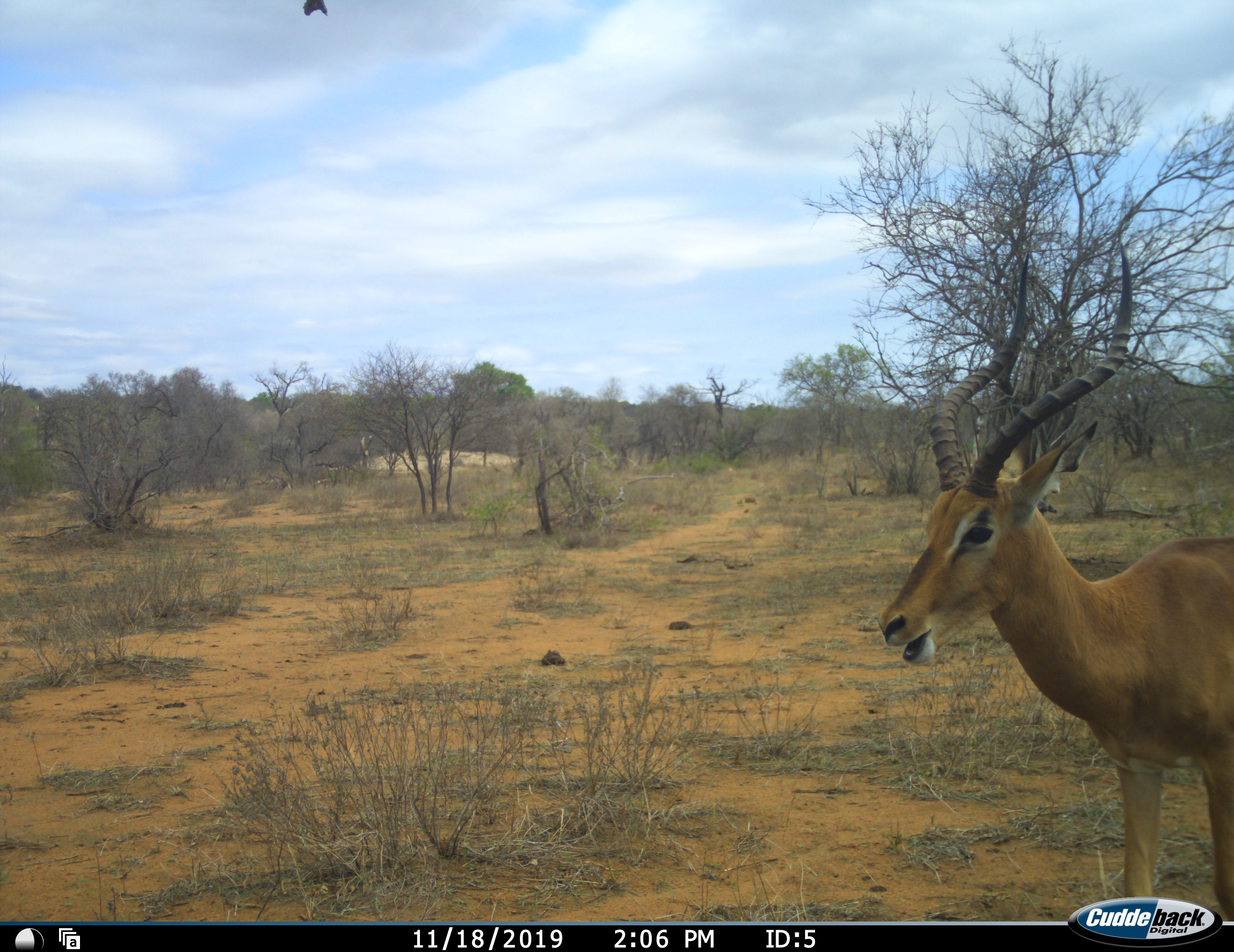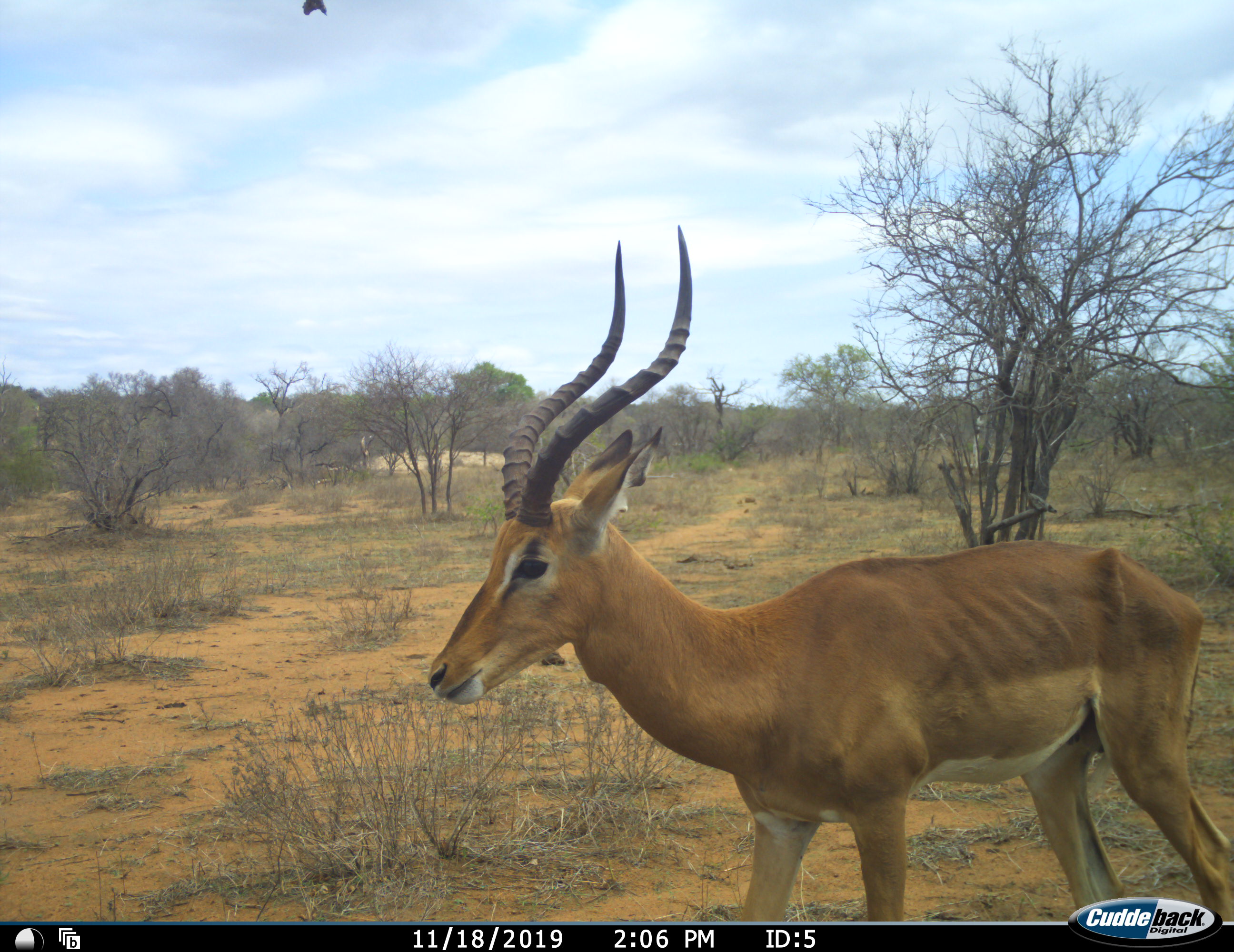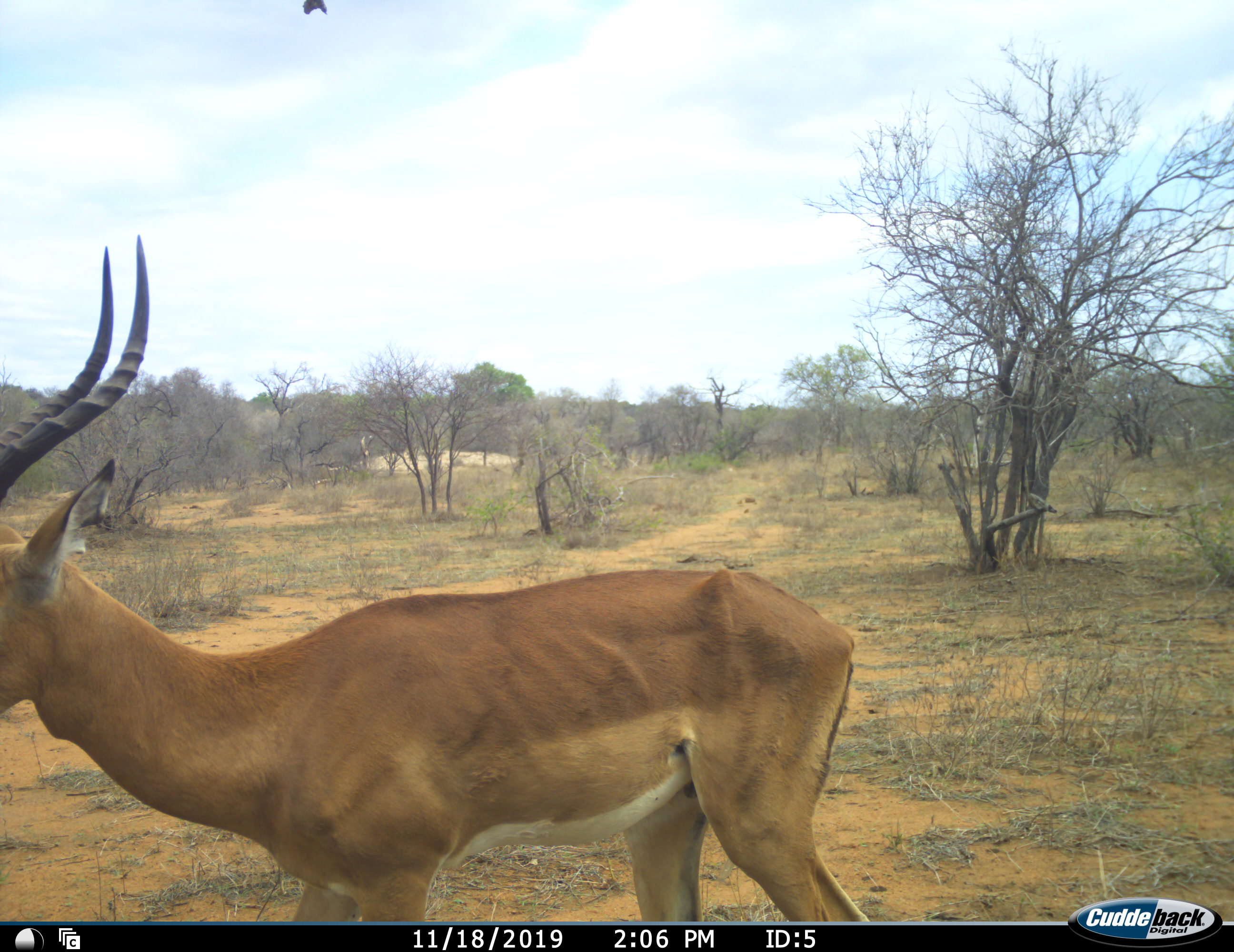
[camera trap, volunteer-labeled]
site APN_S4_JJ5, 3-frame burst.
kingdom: Animalia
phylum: Chordata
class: Mammalia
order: Artiodactyla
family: Bovidae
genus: Aepyceros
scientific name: Aepyceros melampus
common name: impala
Impala (Aepyceros melampus), count 1. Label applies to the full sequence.